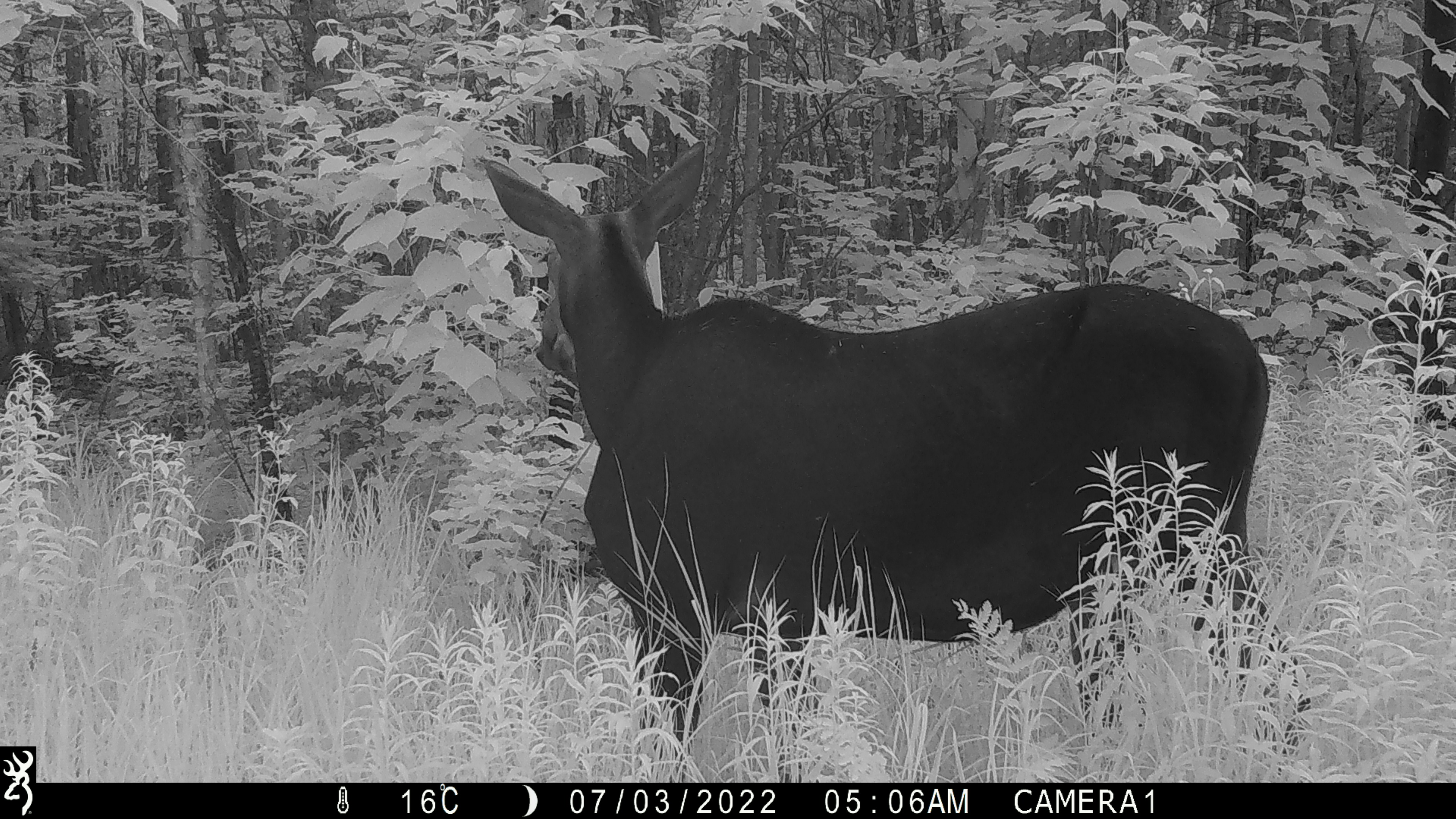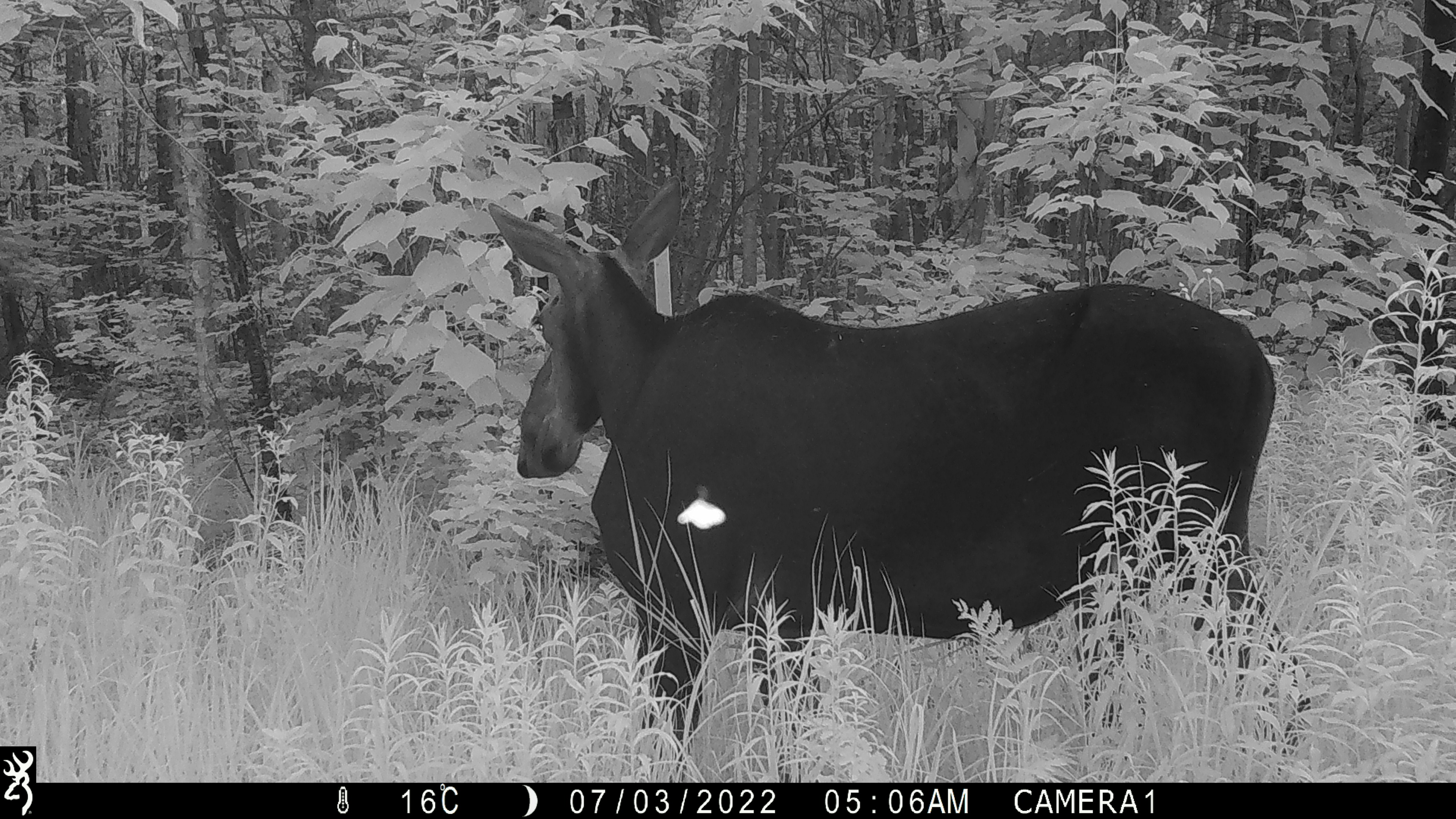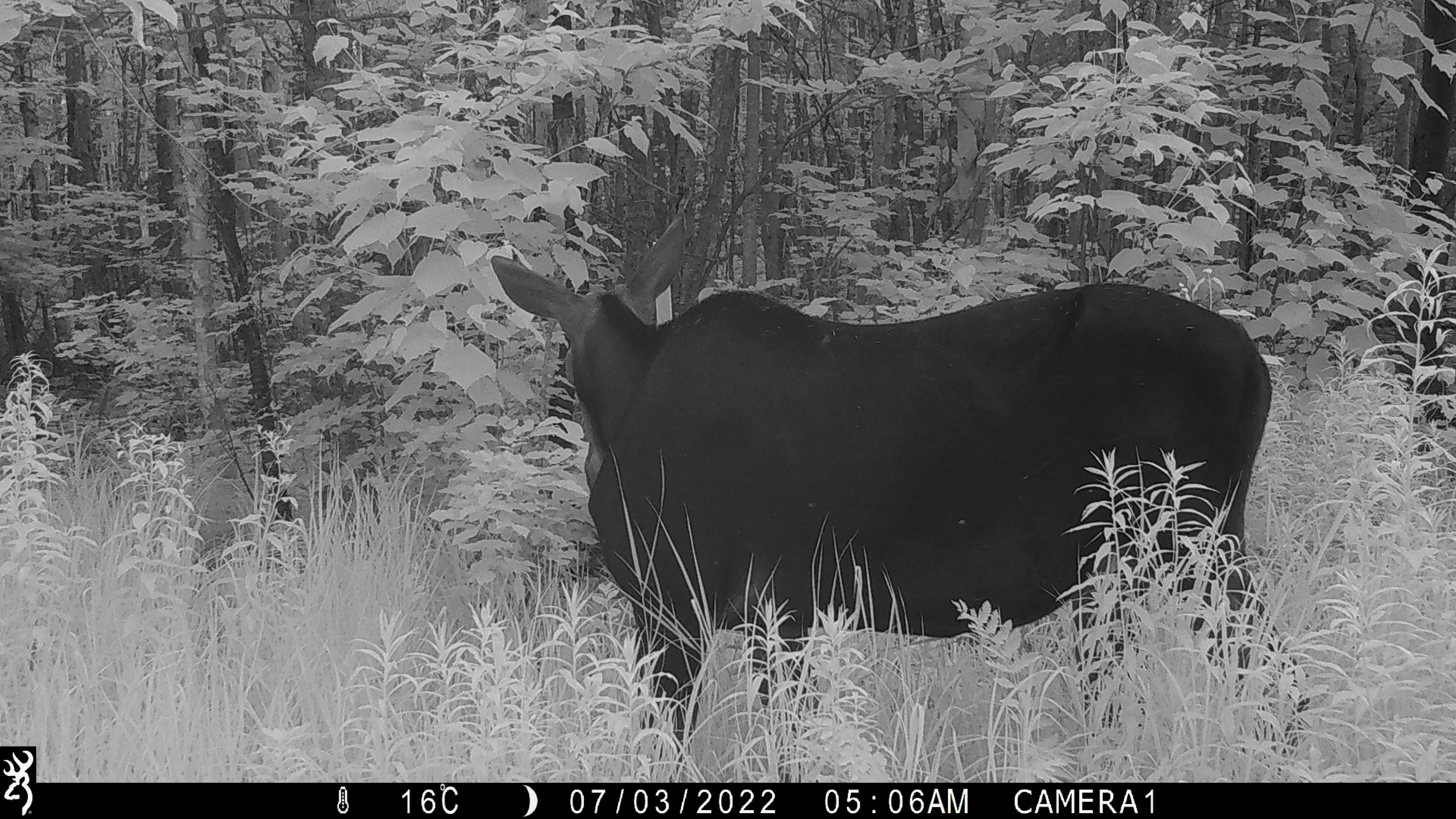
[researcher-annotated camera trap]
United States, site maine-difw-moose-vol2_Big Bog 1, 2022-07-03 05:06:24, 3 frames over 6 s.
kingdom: Animalia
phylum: Chordata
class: Mammalia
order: Artiodactyla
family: Cervidae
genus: Alces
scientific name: Alces alces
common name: moose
Moose (Alces alces).